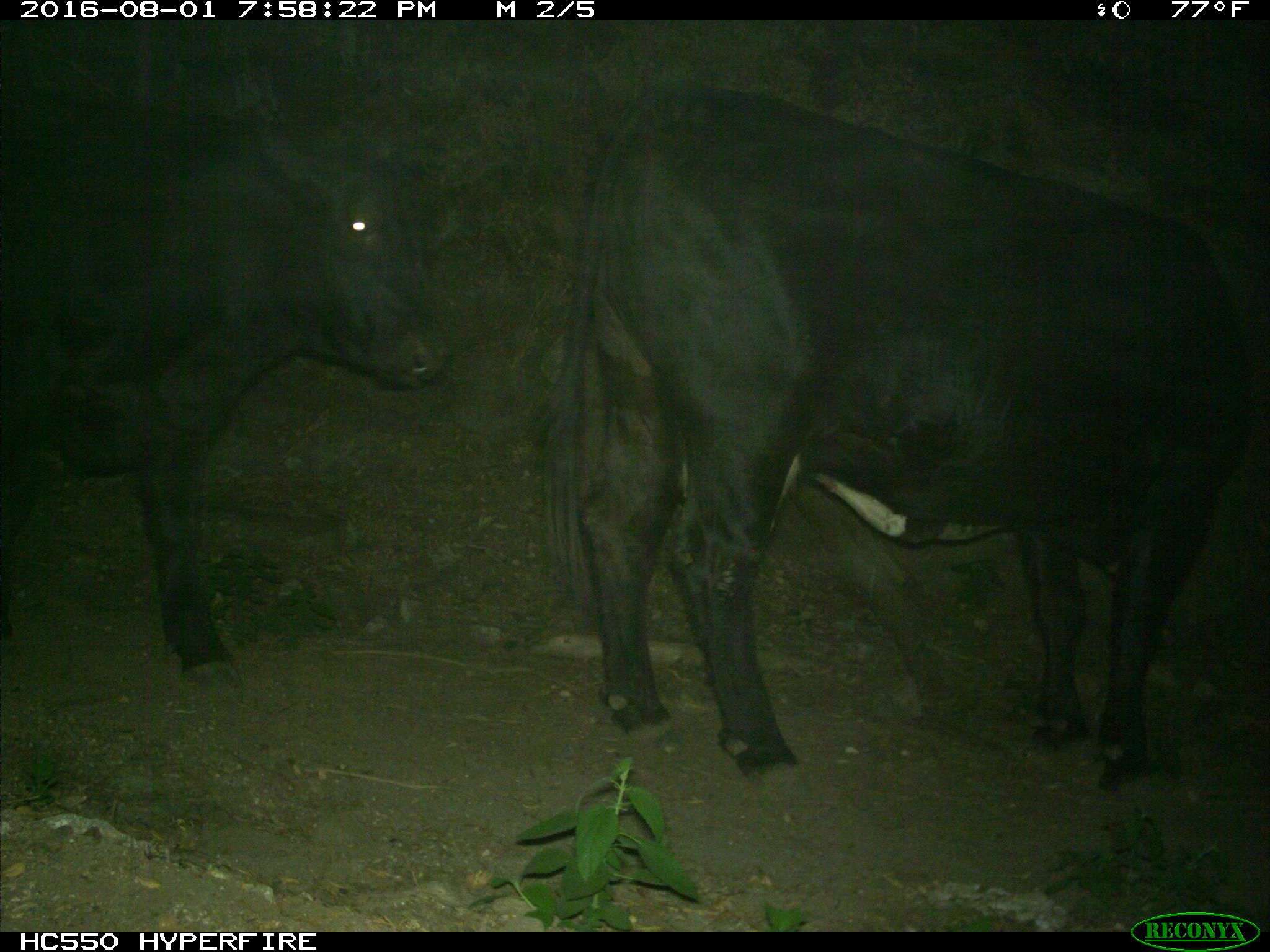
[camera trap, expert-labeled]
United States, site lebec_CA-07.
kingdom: Animalia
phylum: Chordata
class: Mammalia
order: Artiodactyla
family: Bovidae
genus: Bos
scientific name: Bos taurus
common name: domestic cow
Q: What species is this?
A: Bos taurus (domestic cow).